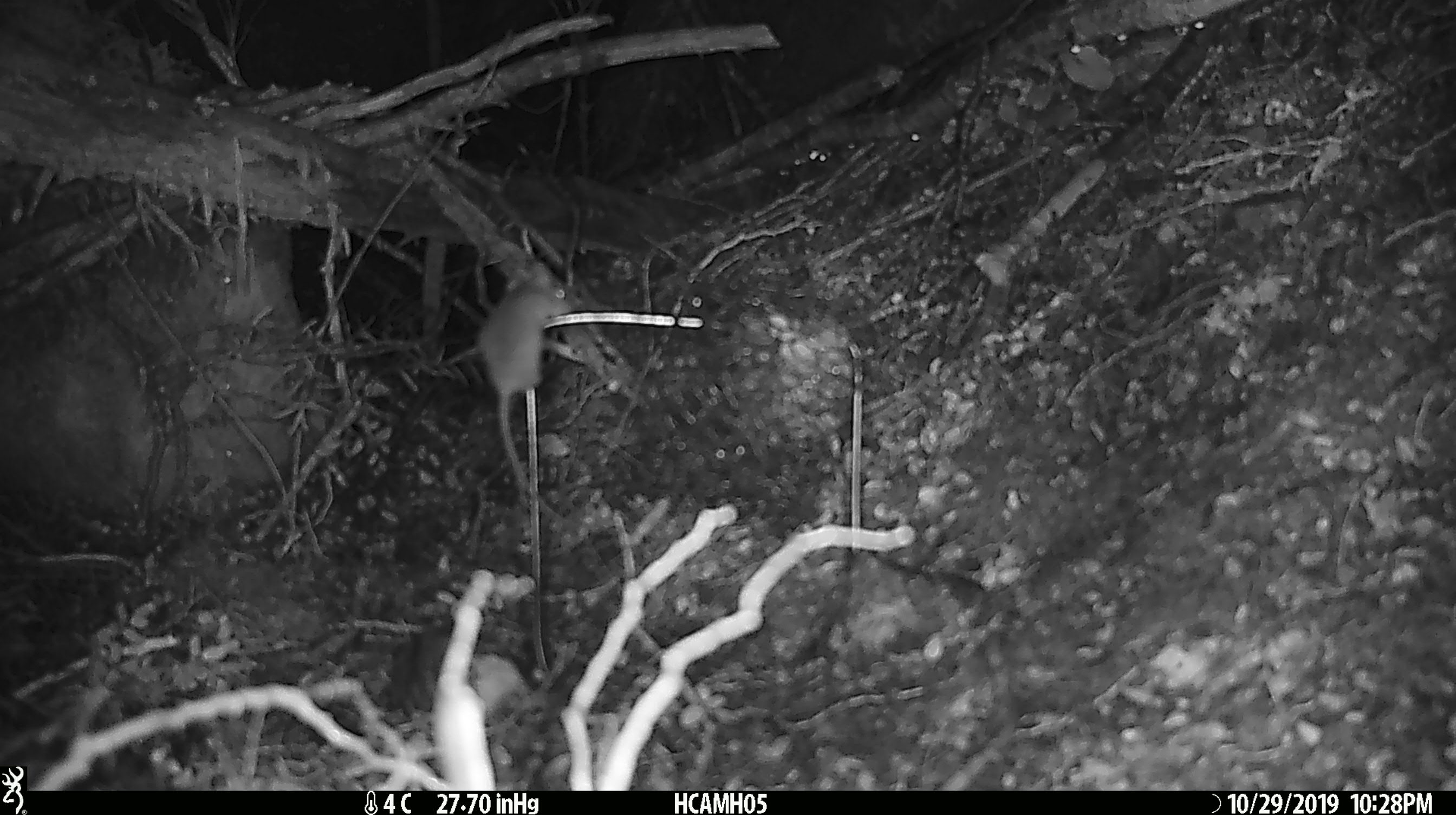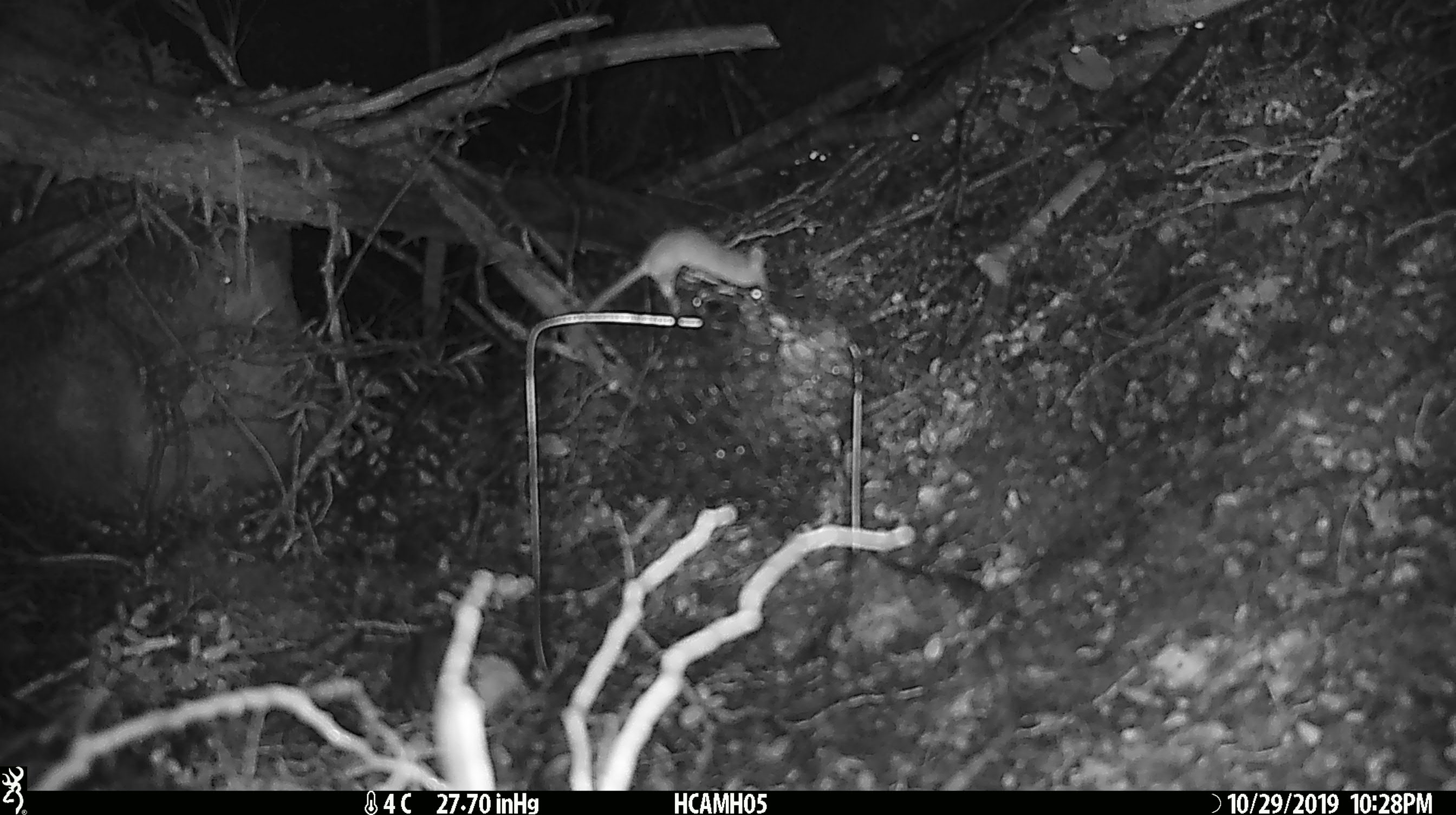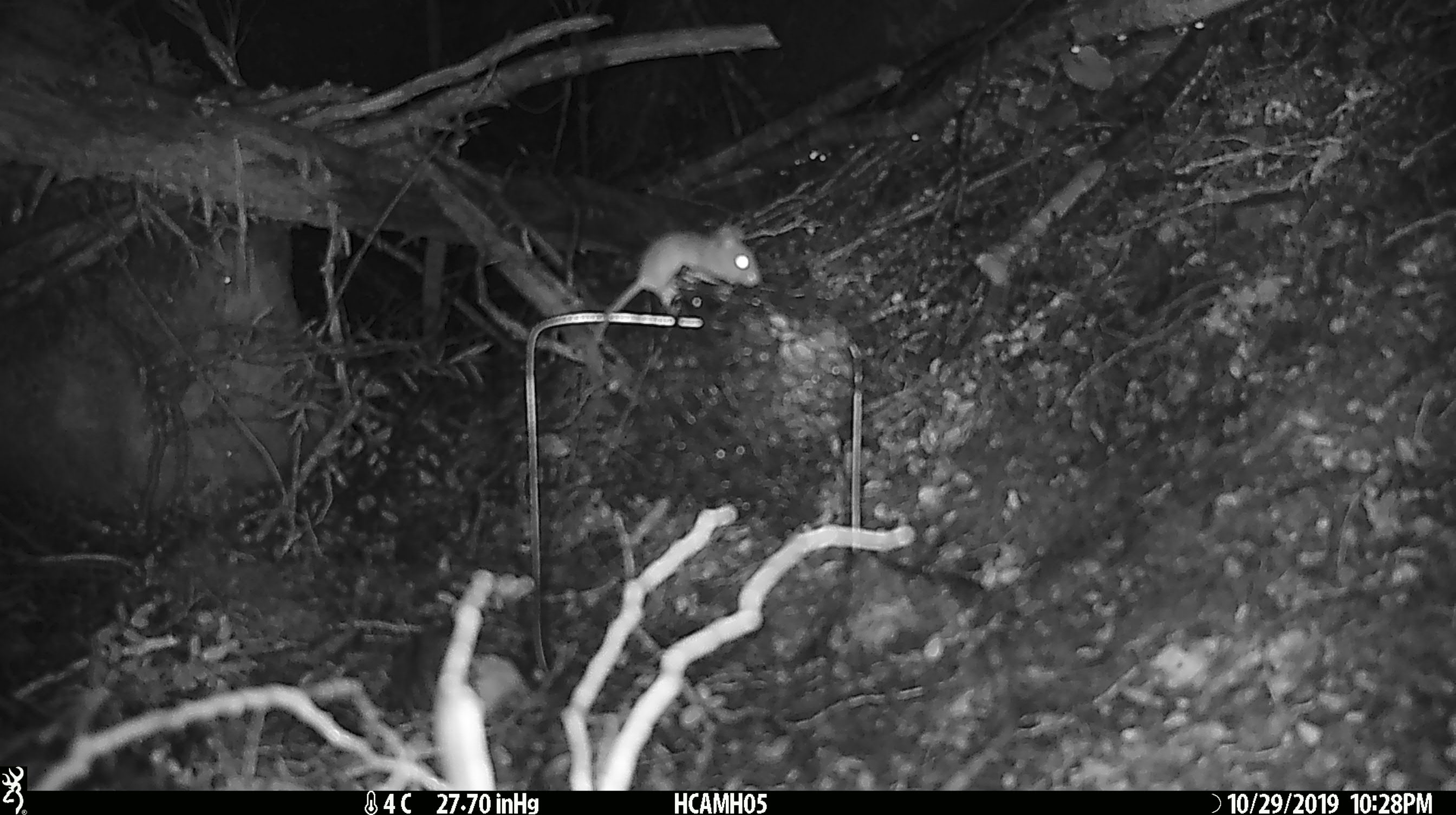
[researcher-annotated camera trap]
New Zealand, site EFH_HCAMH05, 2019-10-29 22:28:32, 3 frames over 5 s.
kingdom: Animalia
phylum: Chordata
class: Mammalia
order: Rodentia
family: Muridae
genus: Mus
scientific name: Mus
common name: mouse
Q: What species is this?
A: Mouse (Mus).